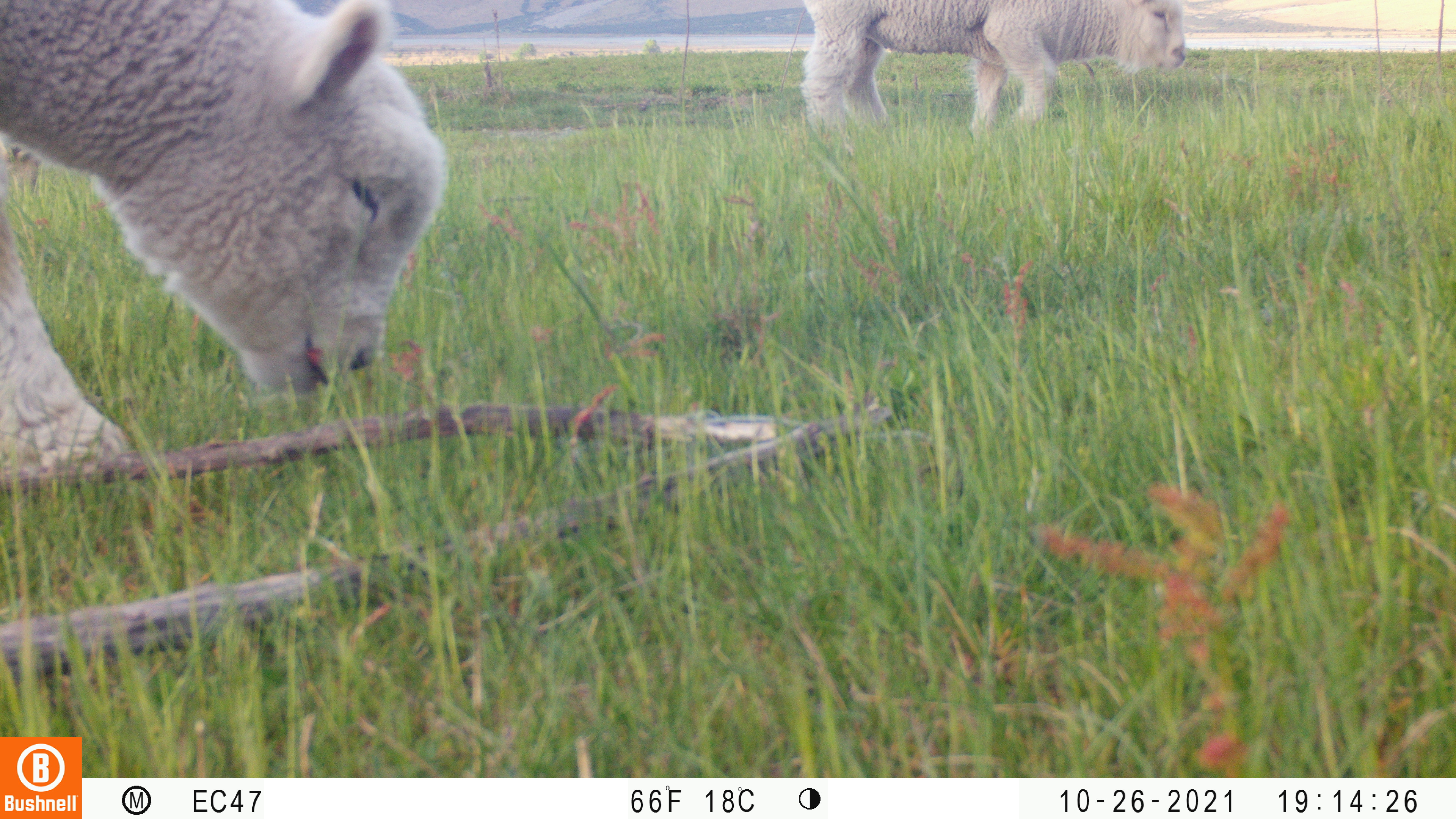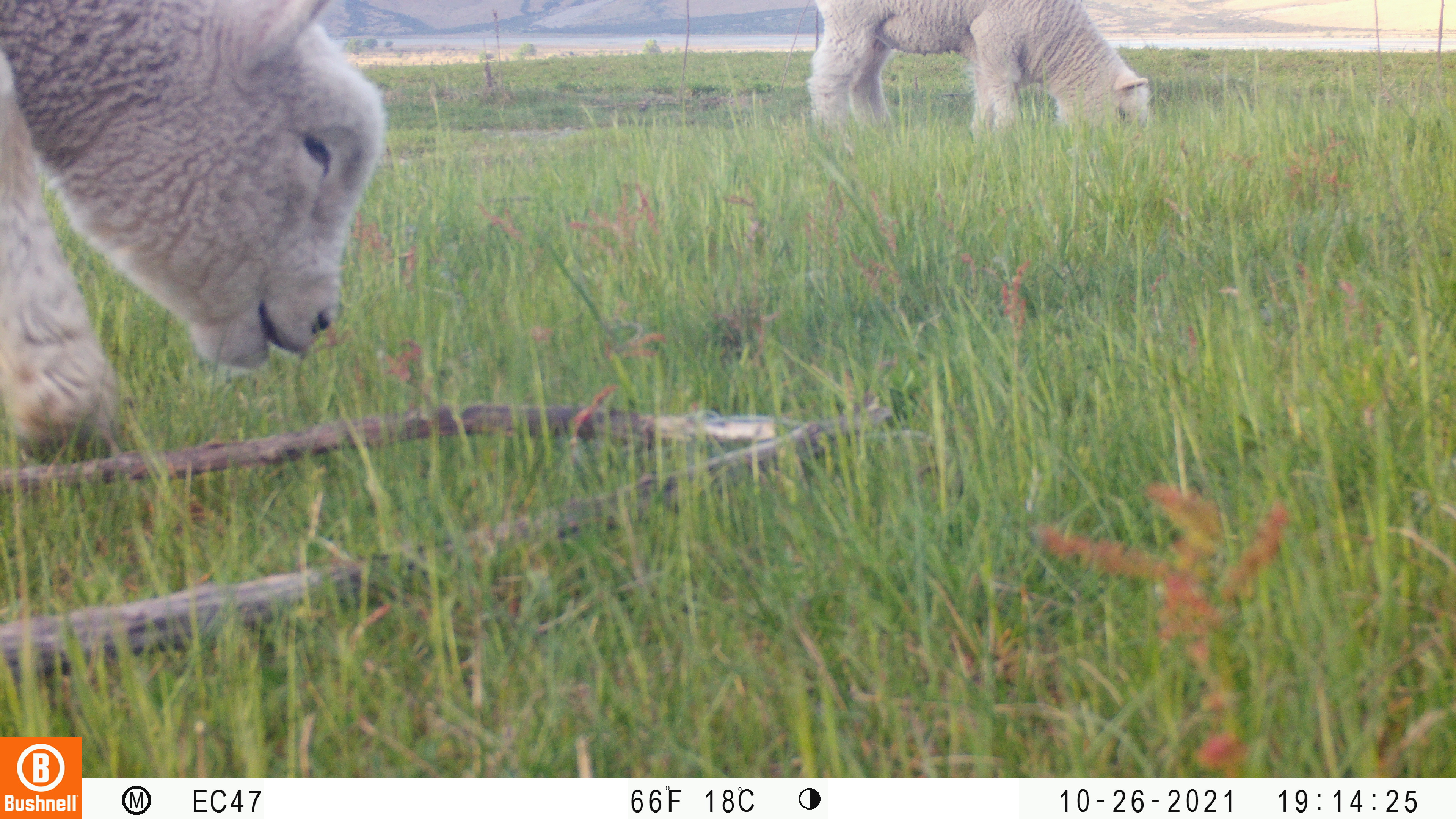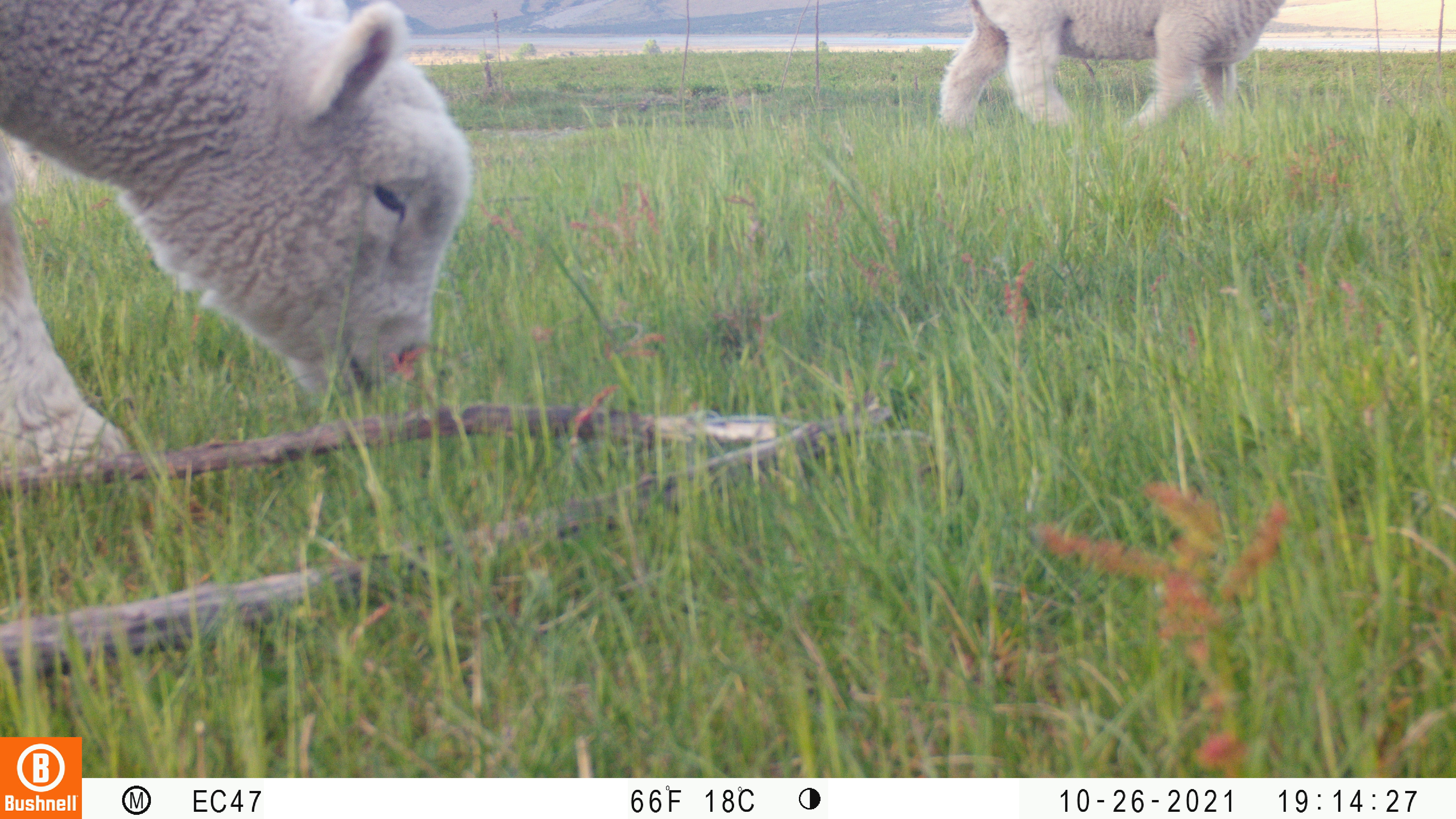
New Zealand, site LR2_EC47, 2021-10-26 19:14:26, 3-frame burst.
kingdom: Animalia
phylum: Chordata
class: Mammalia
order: Artiodactyla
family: Bovidae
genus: Bos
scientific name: Bos taurus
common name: domestic cow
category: cow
Cow (domestic cow) (Bos taurus).